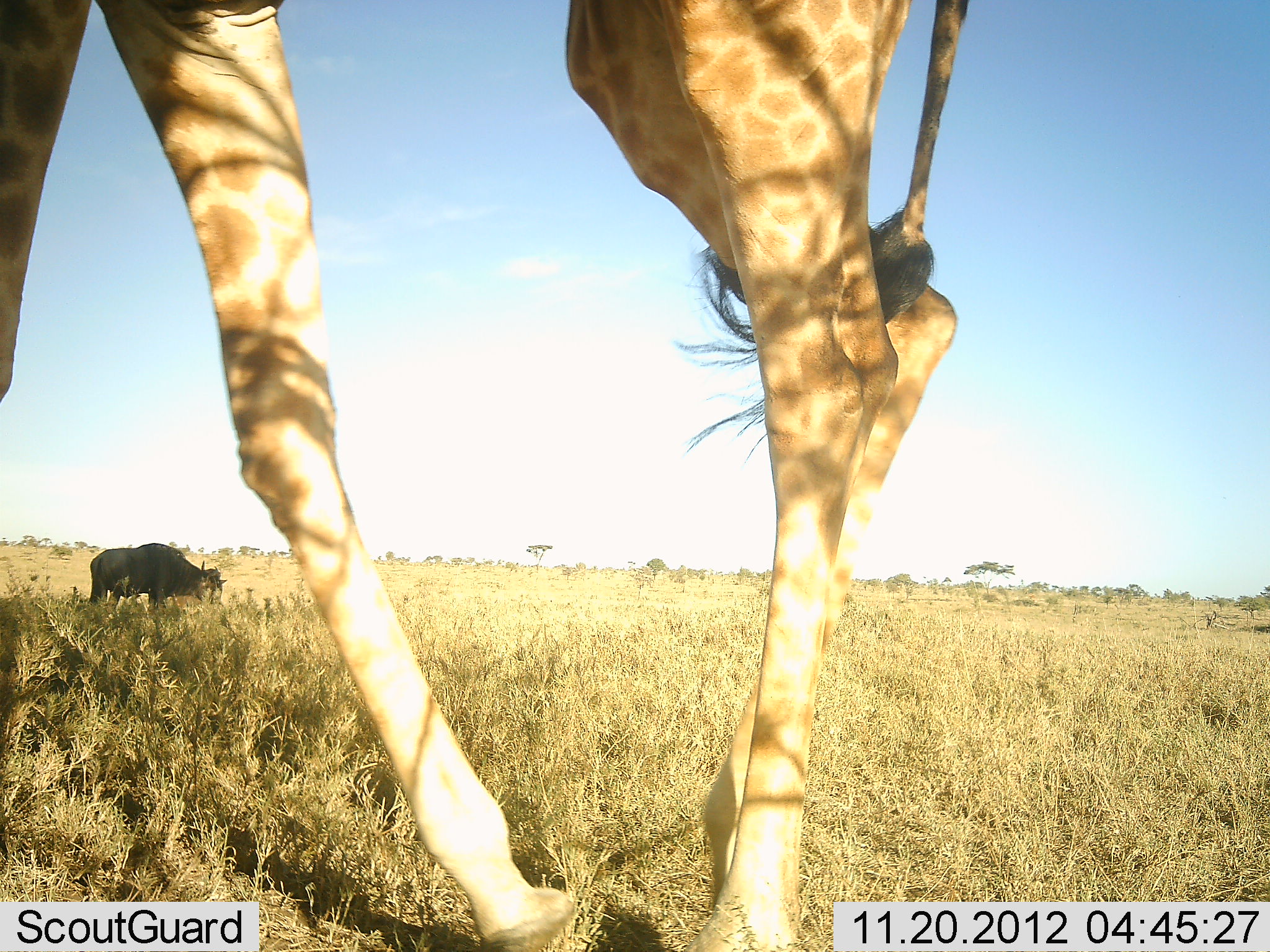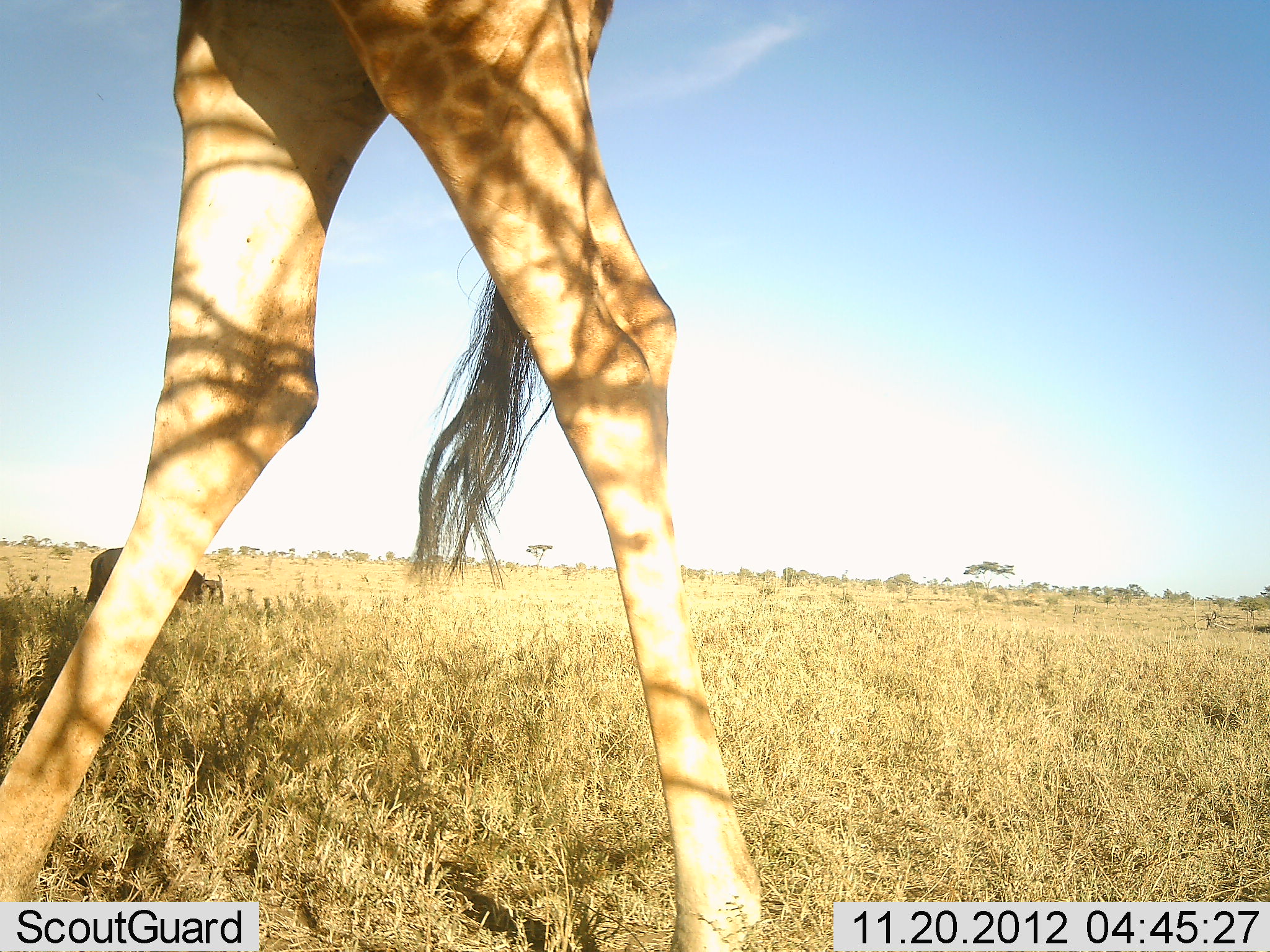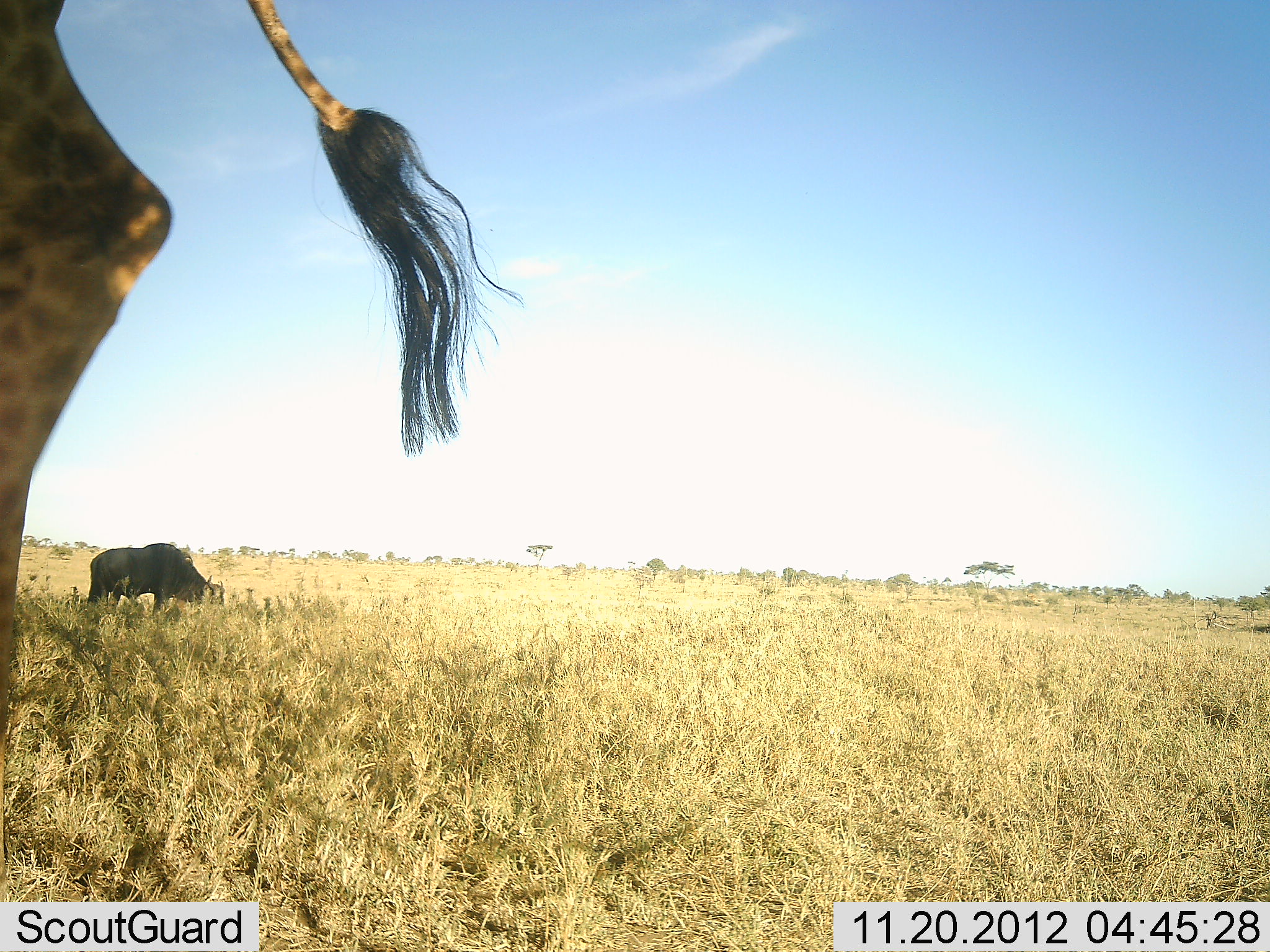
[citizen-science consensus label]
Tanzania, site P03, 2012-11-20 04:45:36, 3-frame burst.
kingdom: Animalia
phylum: Chordata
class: Mammalia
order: Artiodactyla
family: Bovidae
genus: Syncerus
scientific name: Syncerus caffer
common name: cape buffalo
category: buffalo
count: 1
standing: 40%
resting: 0%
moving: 0%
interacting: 0%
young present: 0%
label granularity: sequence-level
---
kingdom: Animalia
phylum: Chordata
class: Mammalia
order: Artiodactyla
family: Giraffidae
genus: Giraffa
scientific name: Giraffa camelopardalis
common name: giraffe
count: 1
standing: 0%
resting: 0%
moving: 96%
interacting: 0%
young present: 0%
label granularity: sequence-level